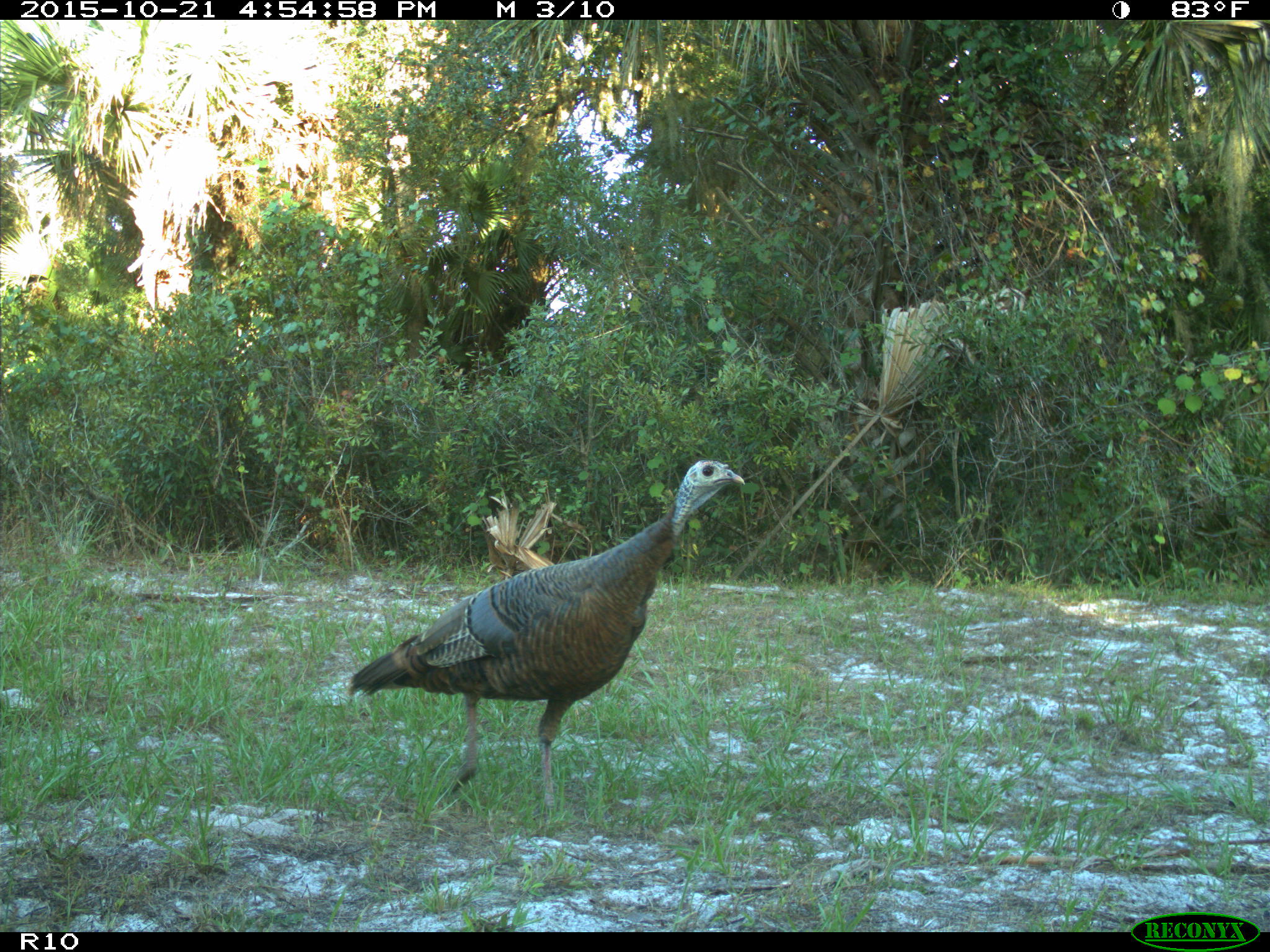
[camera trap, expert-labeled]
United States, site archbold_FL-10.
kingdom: Animalia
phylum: Chordata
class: Aves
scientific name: Aves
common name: birds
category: unidentified bird